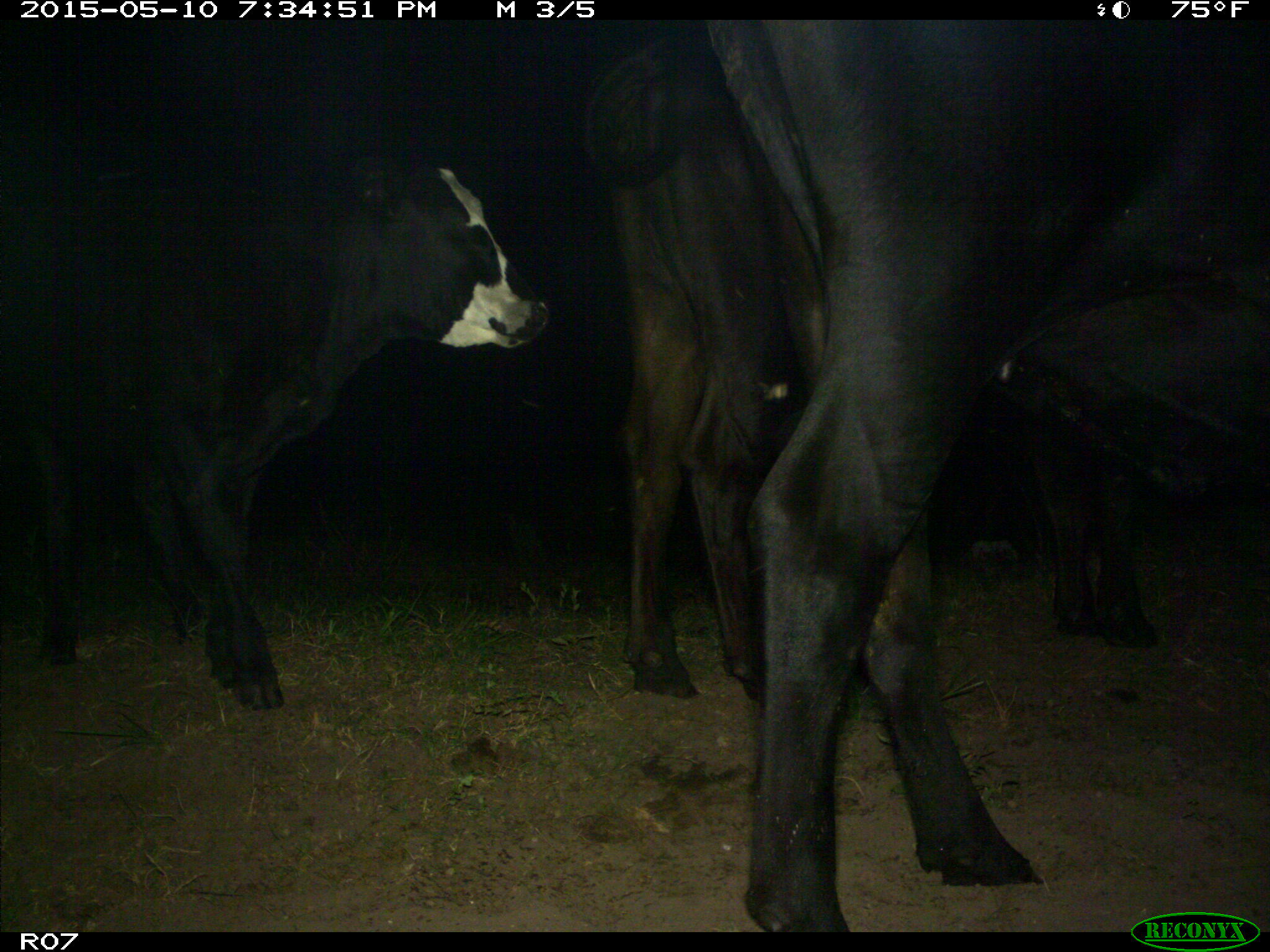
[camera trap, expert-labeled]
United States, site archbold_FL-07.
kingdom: Animalia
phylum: Chordata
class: Mammalia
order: Artiodactyla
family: Bovidae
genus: Bos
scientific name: Bos taurus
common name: domestic cow